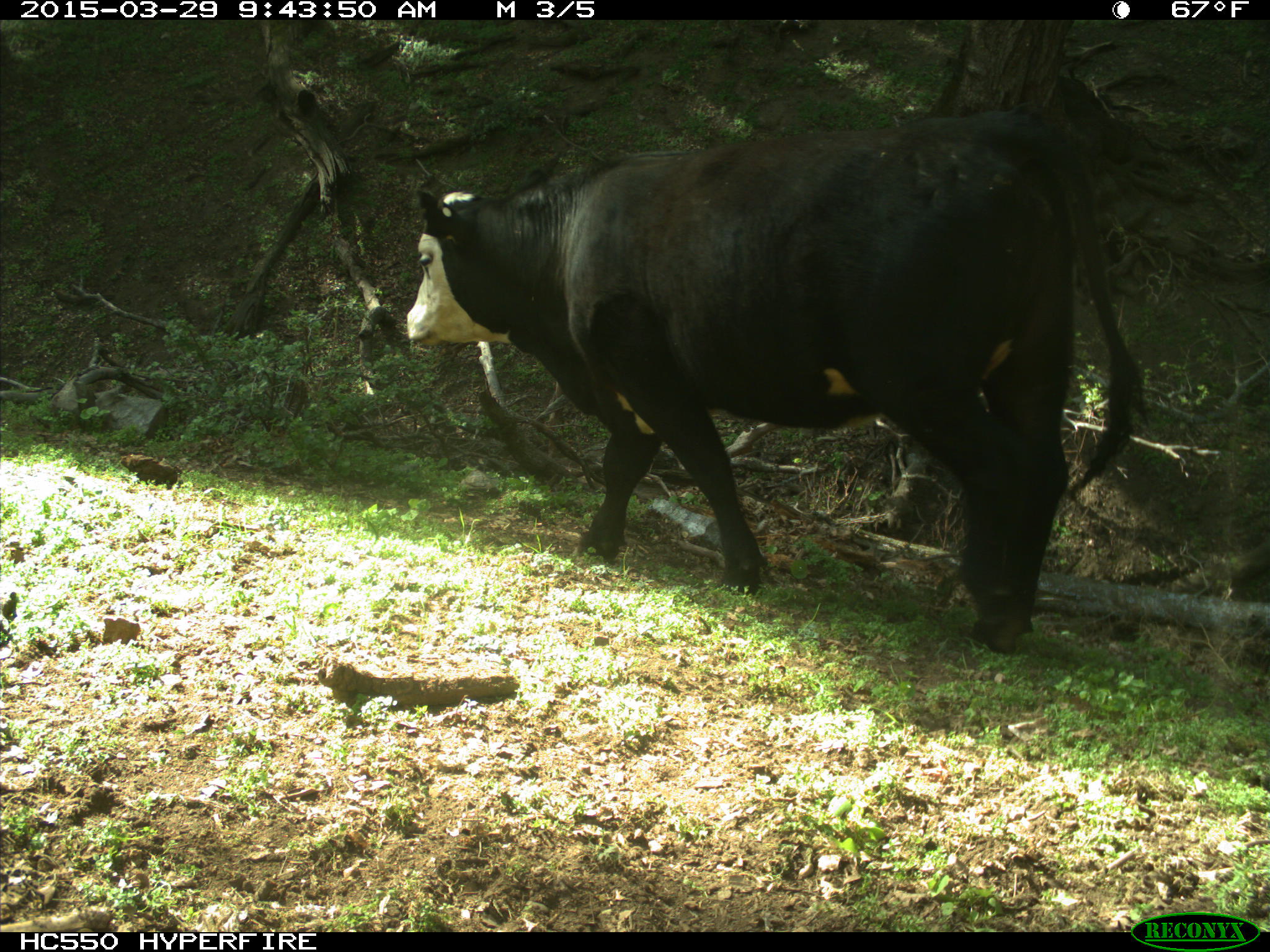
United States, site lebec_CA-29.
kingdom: Animalia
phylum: Chordata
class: Mammalia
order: Artiodactyla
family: Bovidae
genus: Bos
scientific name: Bos taurus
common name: domestic cow